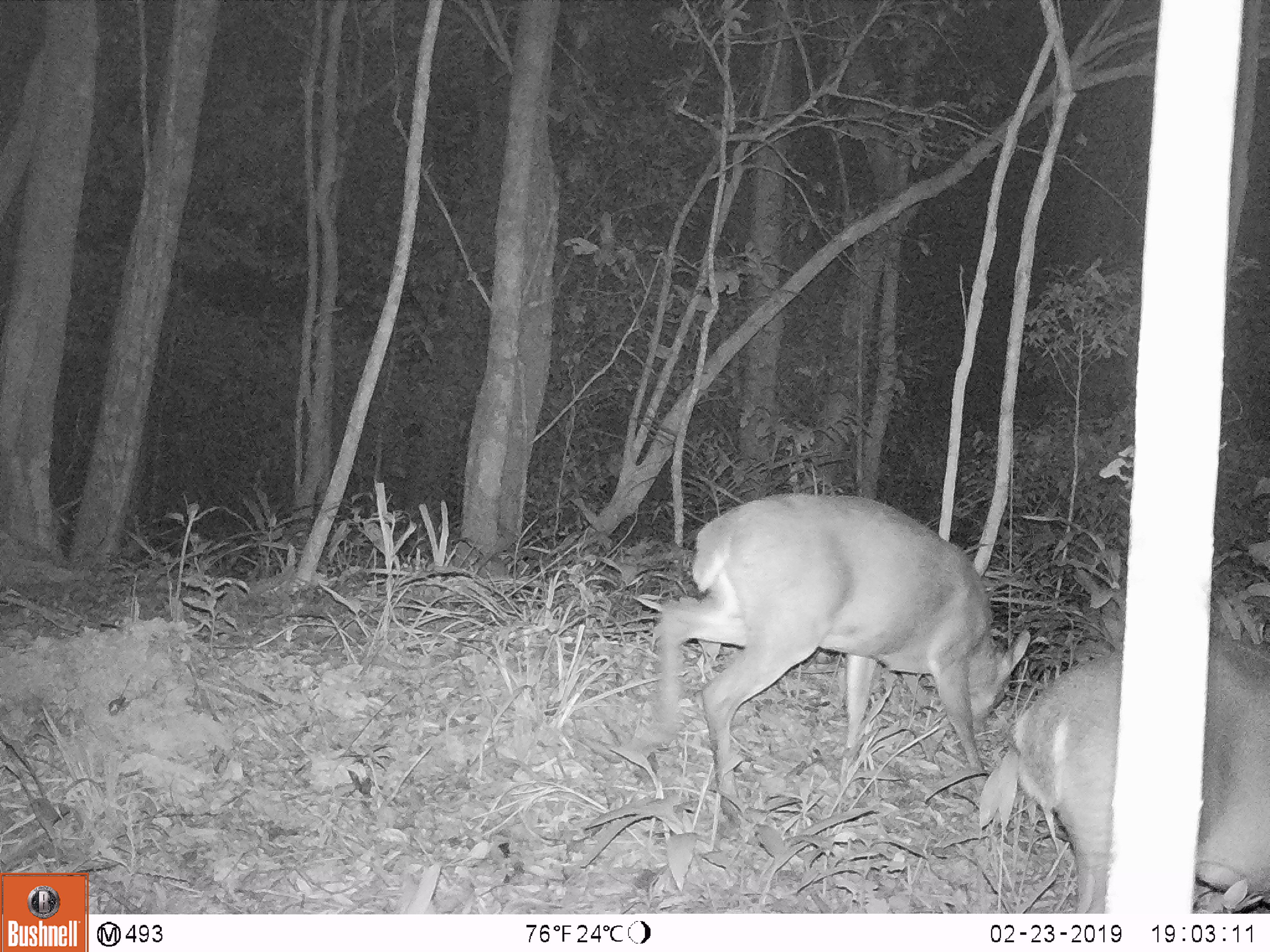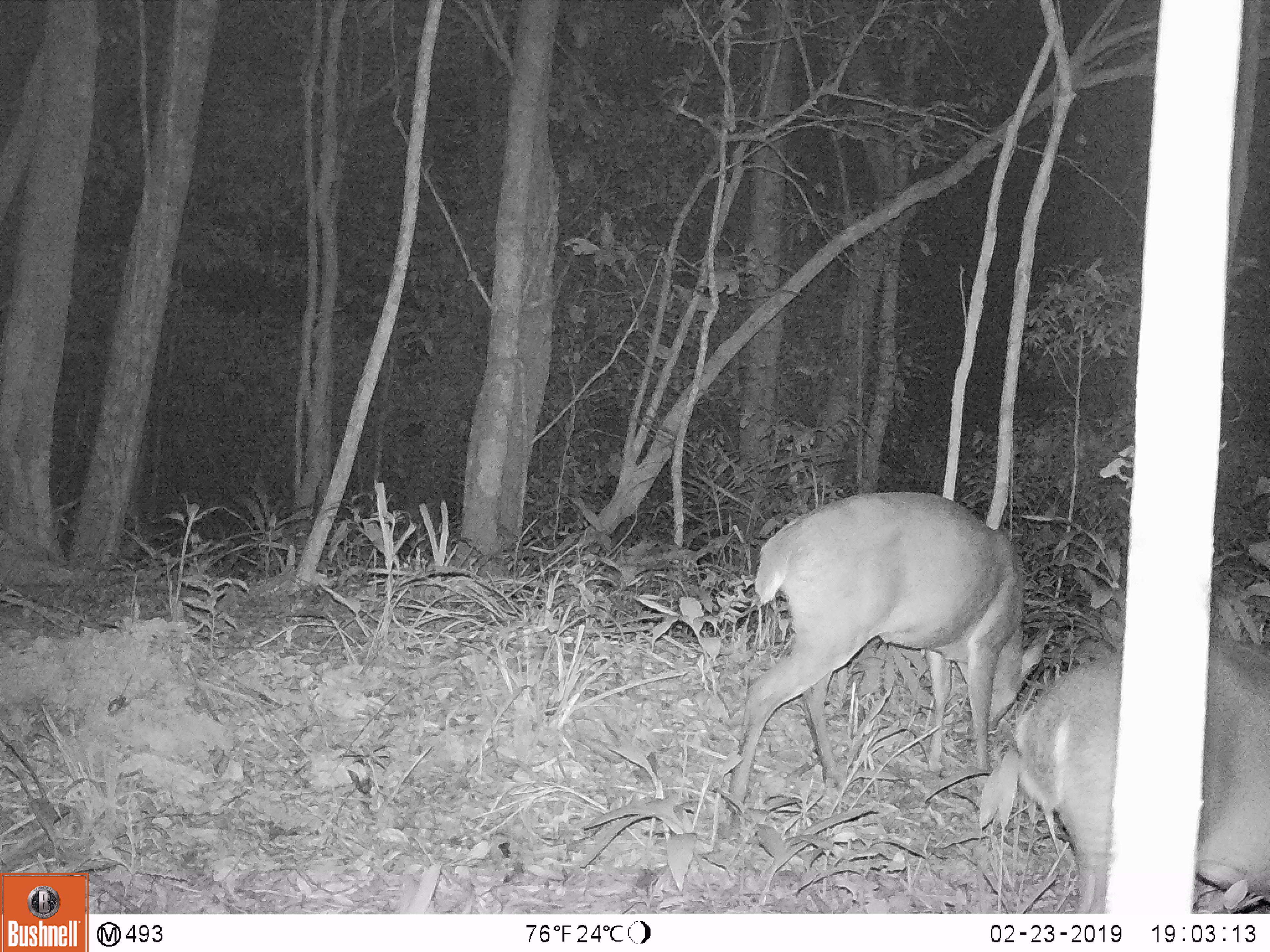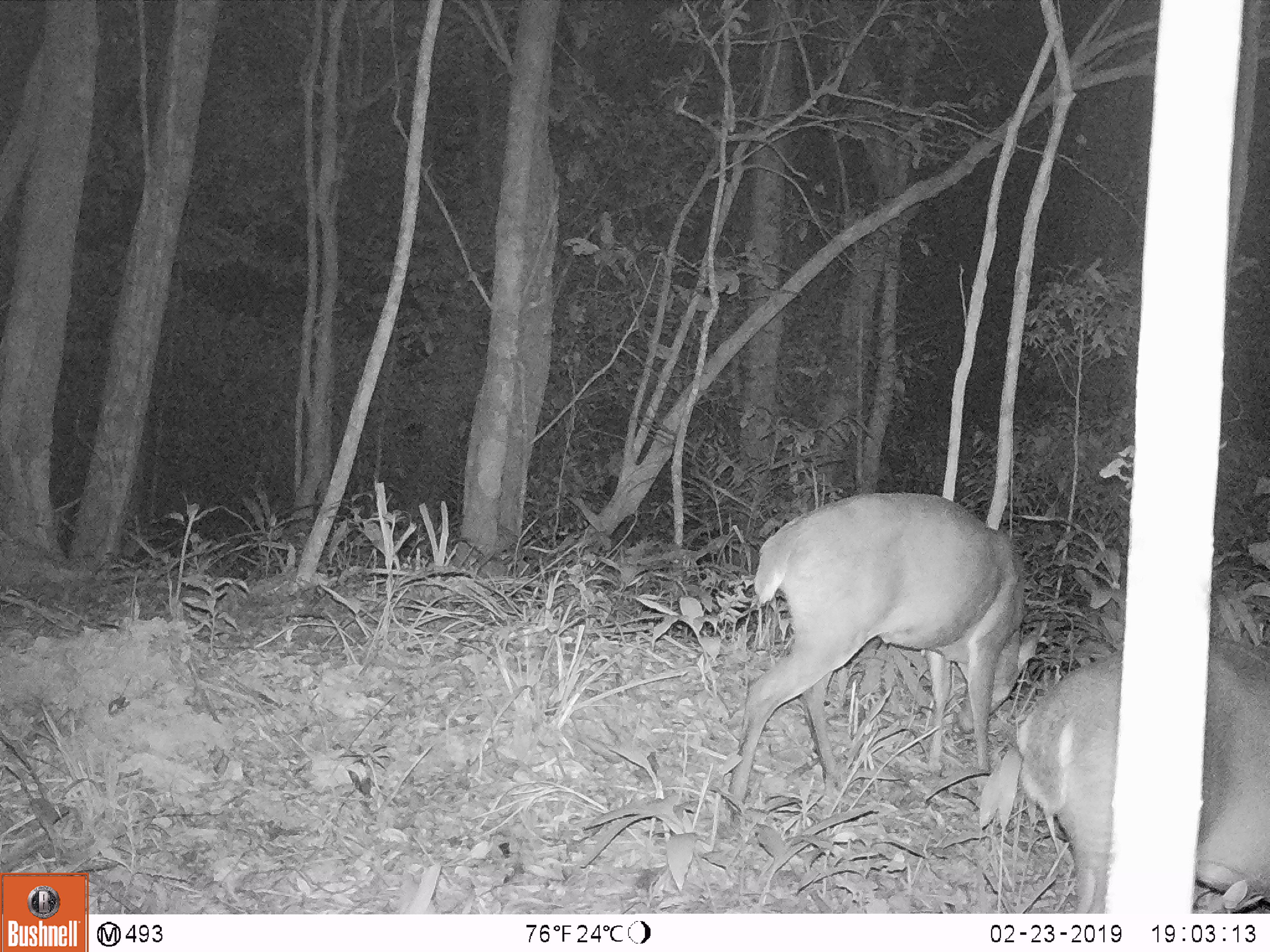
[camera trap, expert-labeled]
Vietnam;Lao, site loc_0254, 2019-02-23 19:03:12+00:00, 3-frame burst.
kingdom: Animalia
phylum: Chordata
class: Mammalia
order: Artiodactyla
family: Cervidae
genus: Muntiacus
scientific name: Muntiacus vuquangensis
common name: large-antlered muntjac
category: large antlered muntjac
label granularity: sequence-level